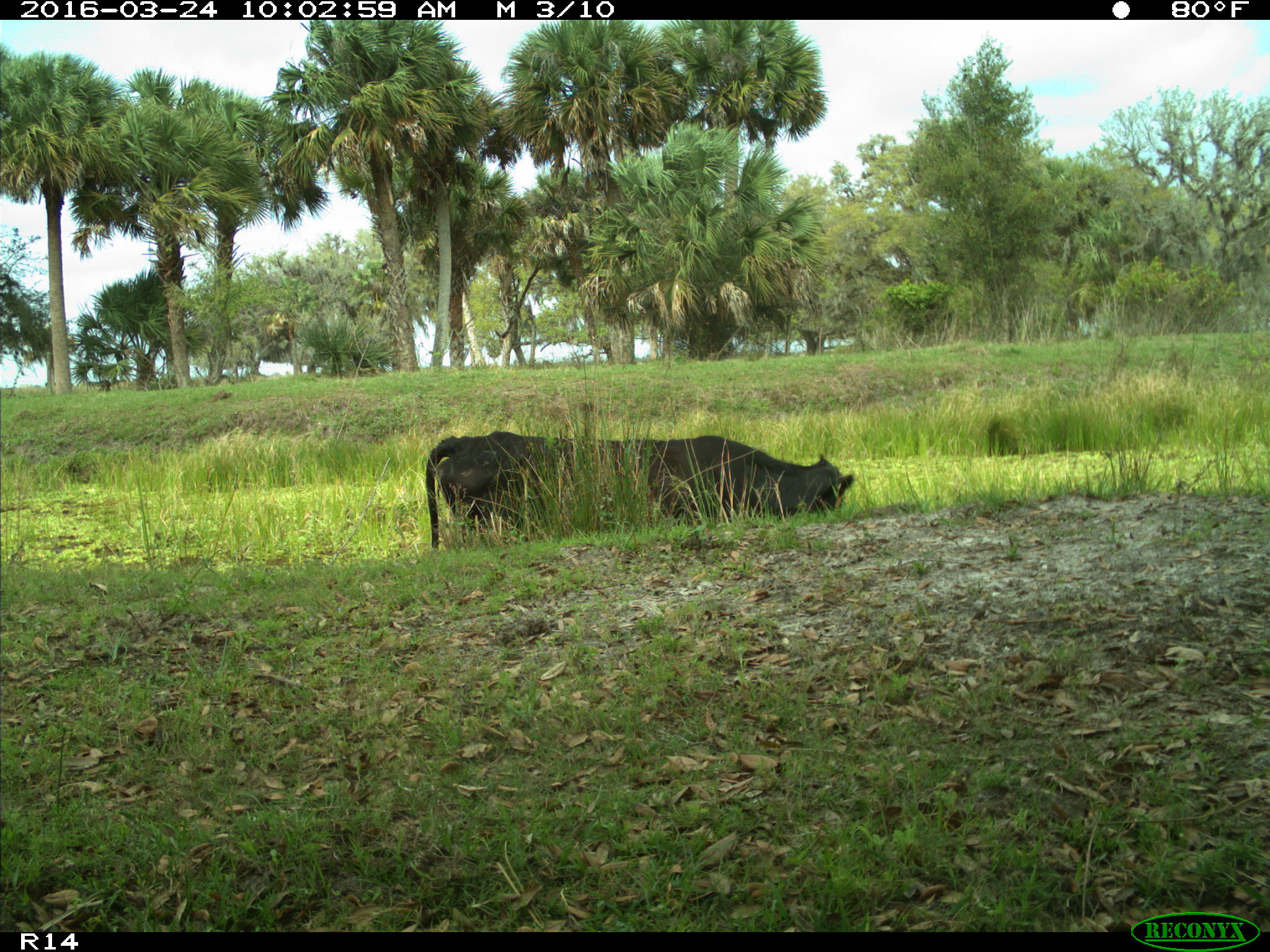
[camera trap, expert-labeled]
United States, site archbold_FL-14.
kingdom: Animalia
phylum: Chordata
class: Mammalia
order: Artiodactyla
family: Bovidae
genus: Bos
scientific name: Bos taurus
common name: domestic cow